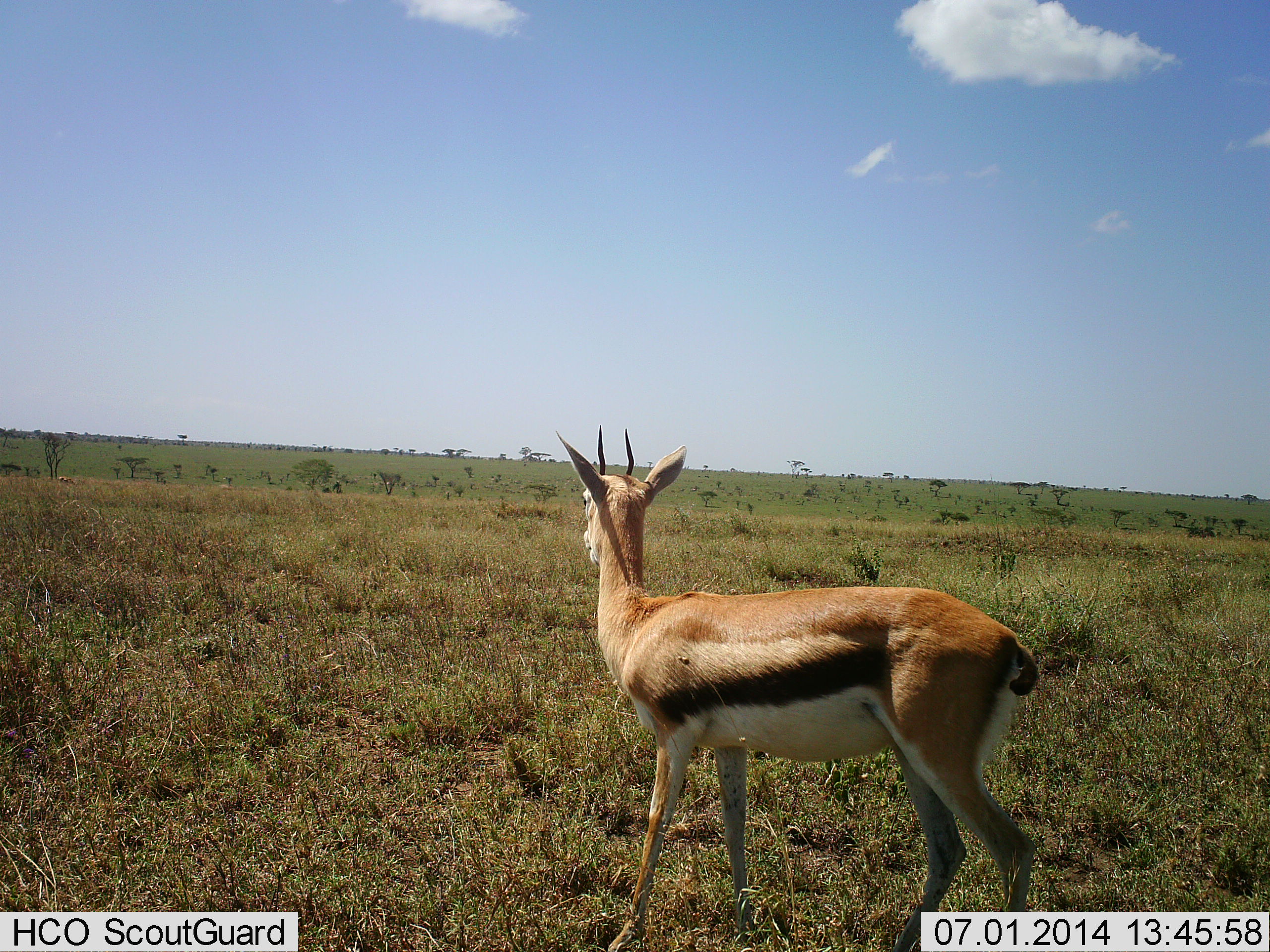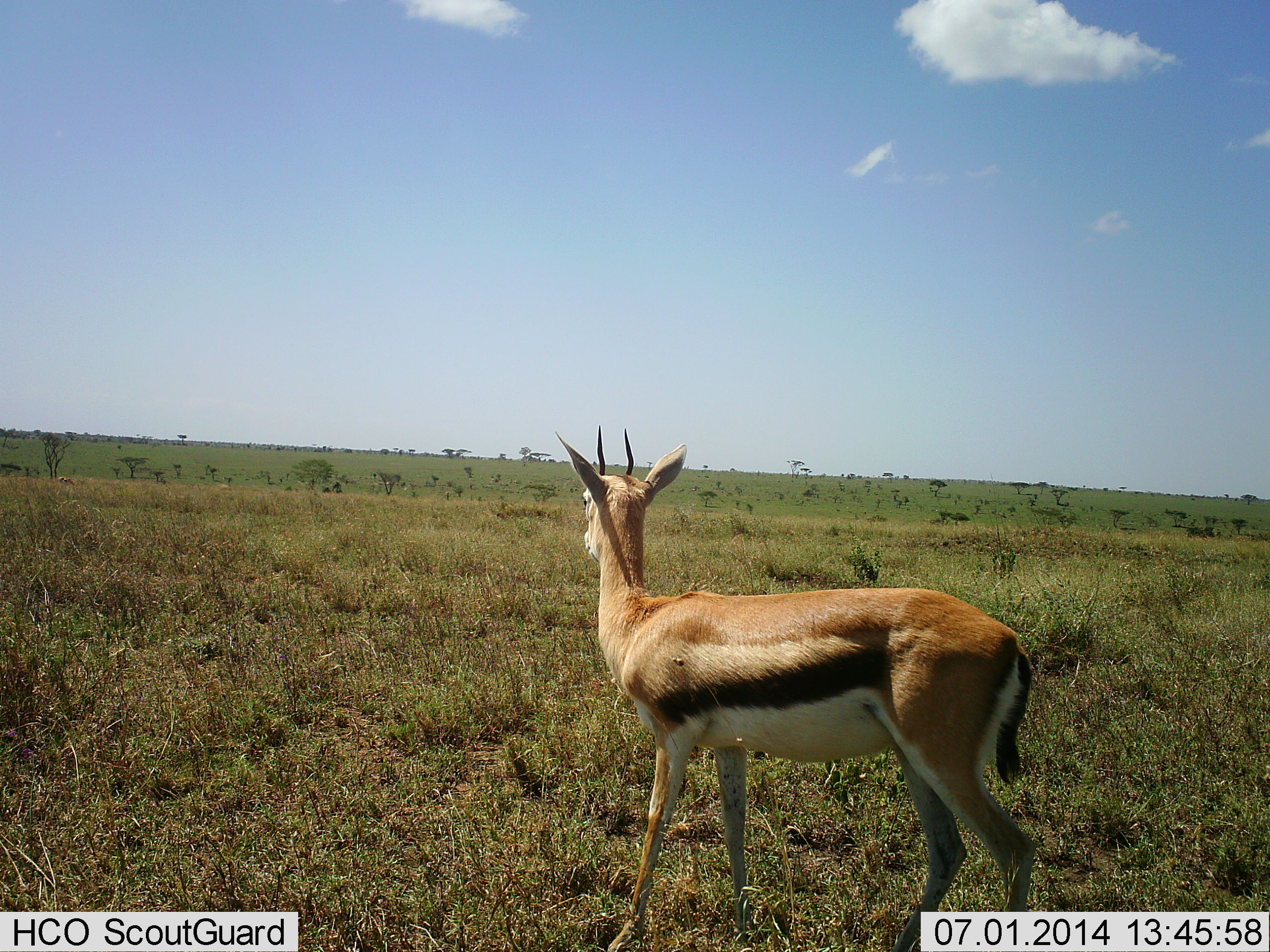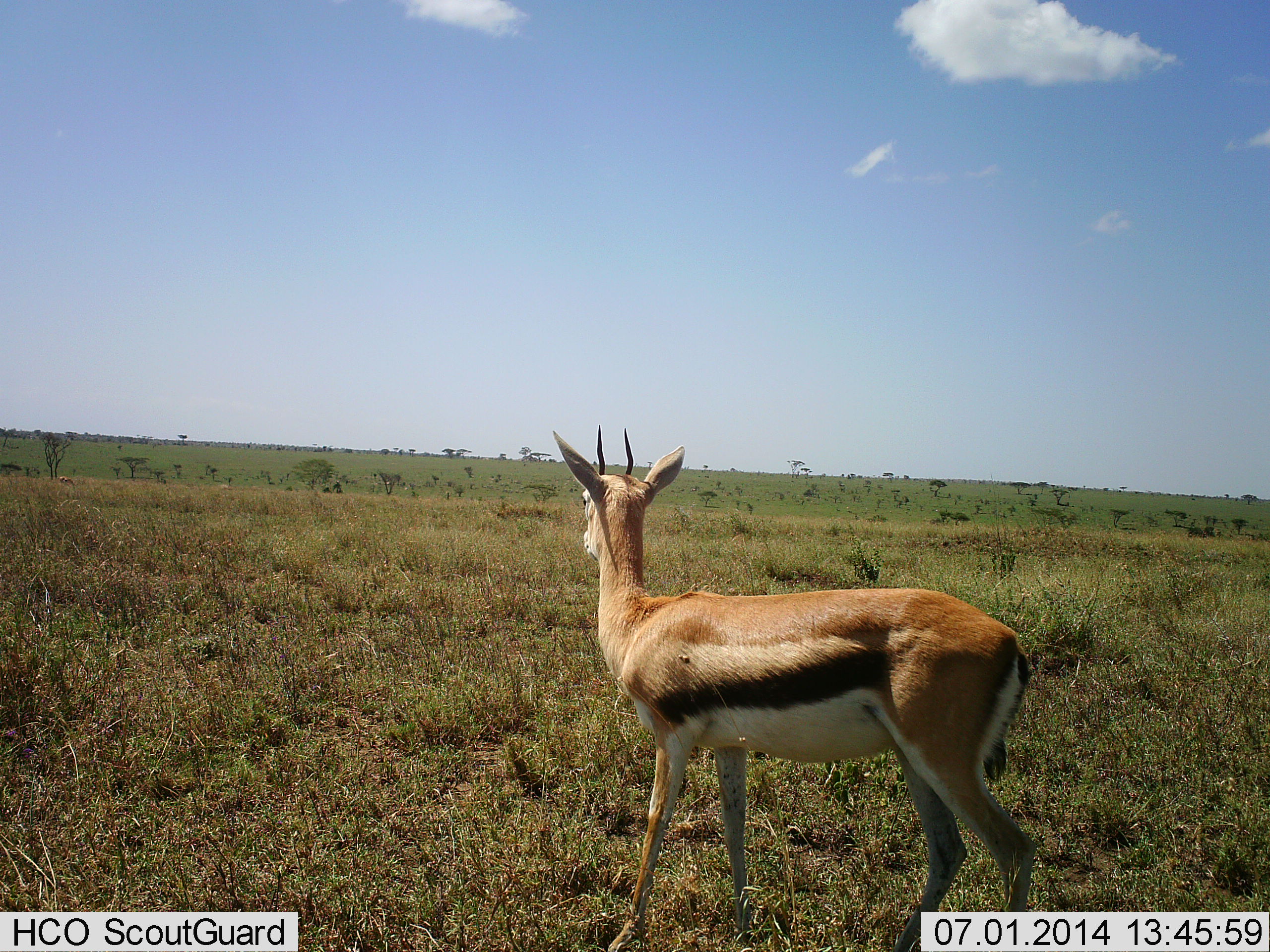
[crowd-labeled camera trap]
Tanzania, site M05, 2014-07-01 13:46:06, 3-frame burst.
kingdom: Animalia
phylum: Chordata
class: Mammalia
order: Artiodactyla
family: Bovidae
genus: Eudorcas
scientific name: Eudorcas thomsonii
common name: thomson's gazelle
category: gazellethomsons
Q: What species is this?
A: Gazellethomsons (thomson's gazelle) (Eudorcas thomsonii).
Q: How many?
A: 1.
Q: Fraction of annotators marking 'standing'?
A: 90%.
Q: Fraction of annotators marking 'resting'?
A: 0%.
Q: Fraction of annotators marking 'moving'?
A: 0%.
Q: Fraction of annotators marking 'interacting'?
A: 0%.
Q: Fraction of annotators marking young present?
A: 0%.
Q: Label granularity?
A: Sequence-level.